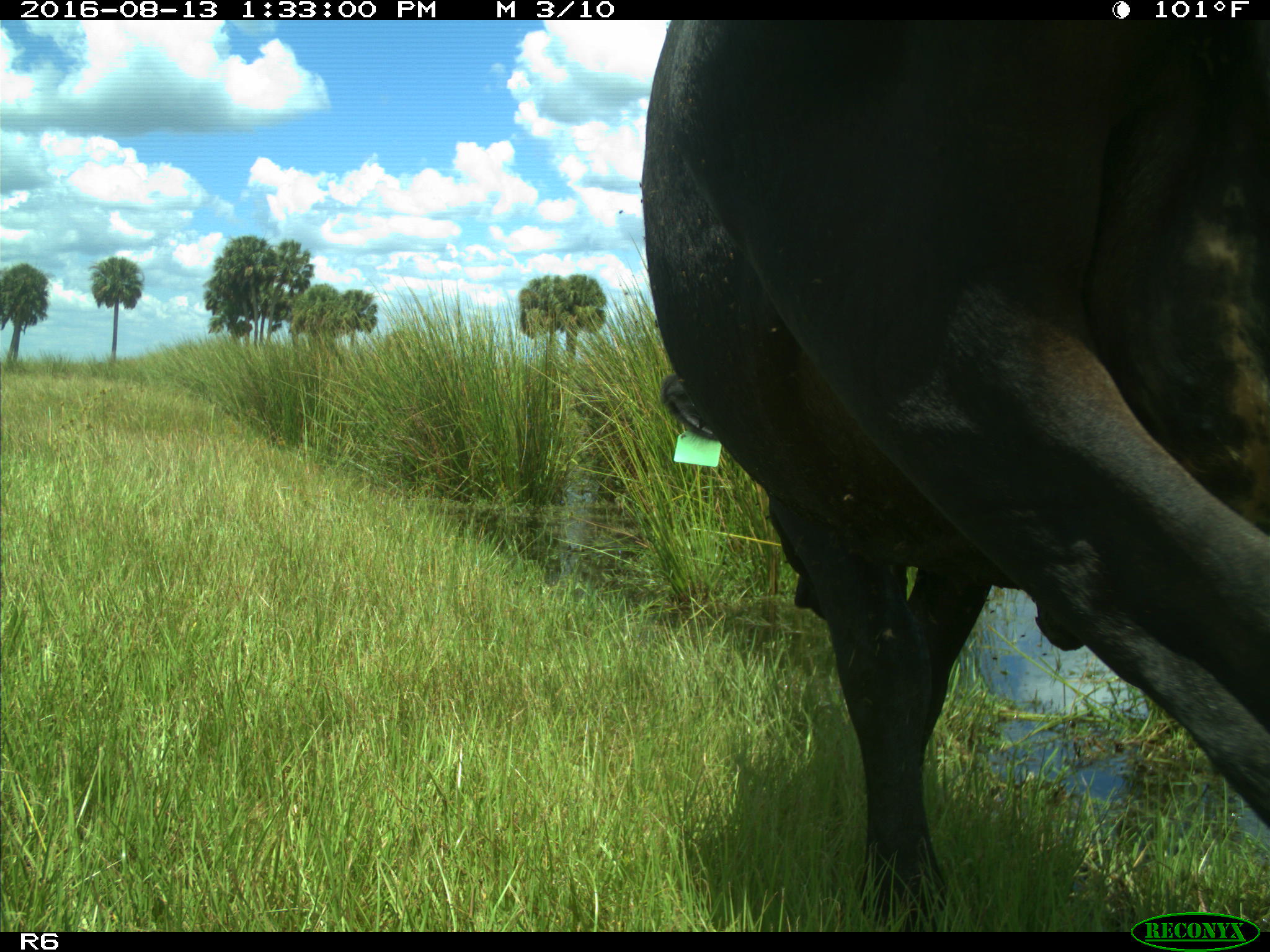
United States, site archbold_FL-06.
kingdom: Animalia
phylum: Chordata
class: Mammalia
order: Artiodactyla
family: Bovidae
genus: Bos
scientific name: Bos taurus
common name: domestic cow